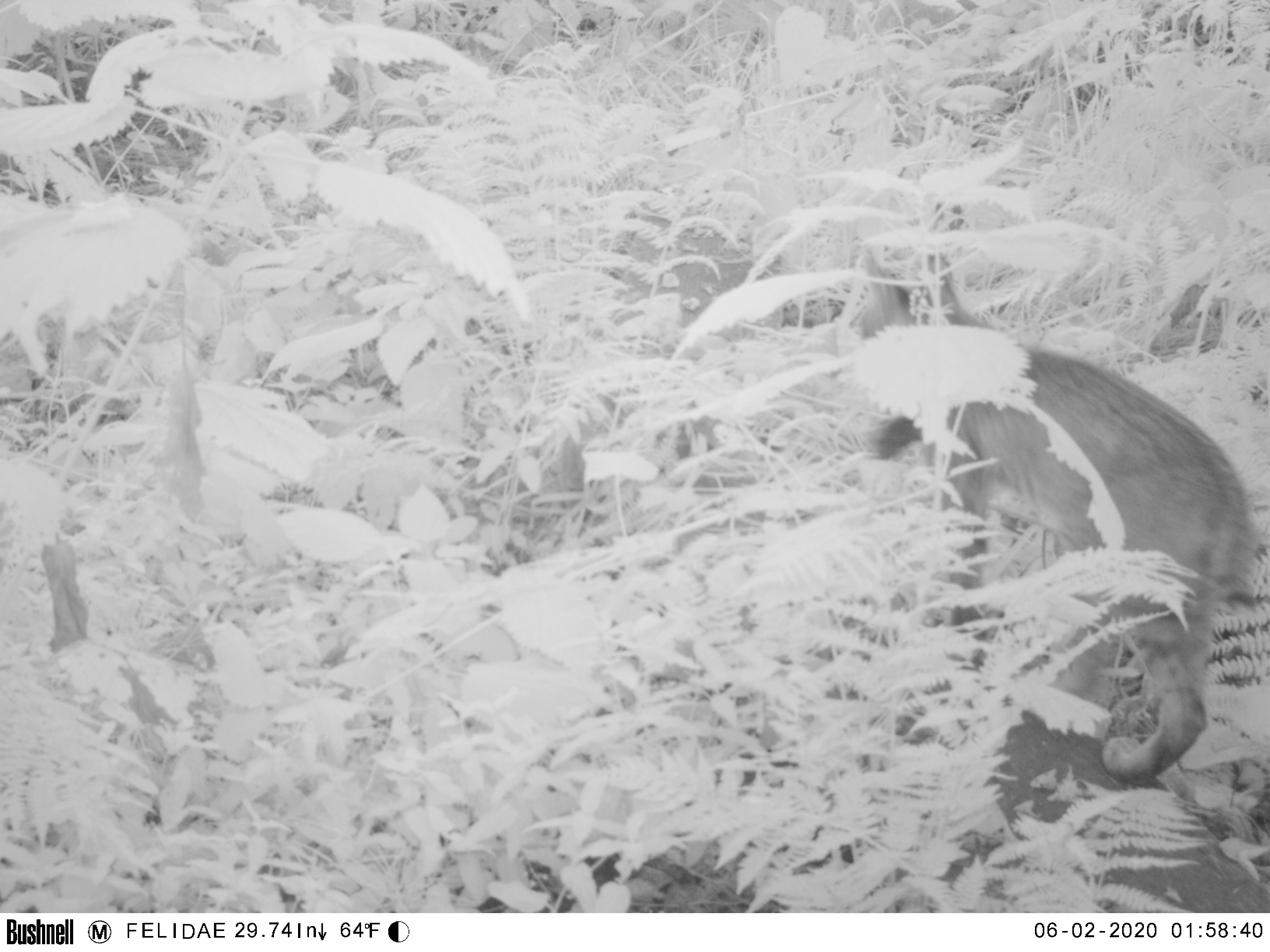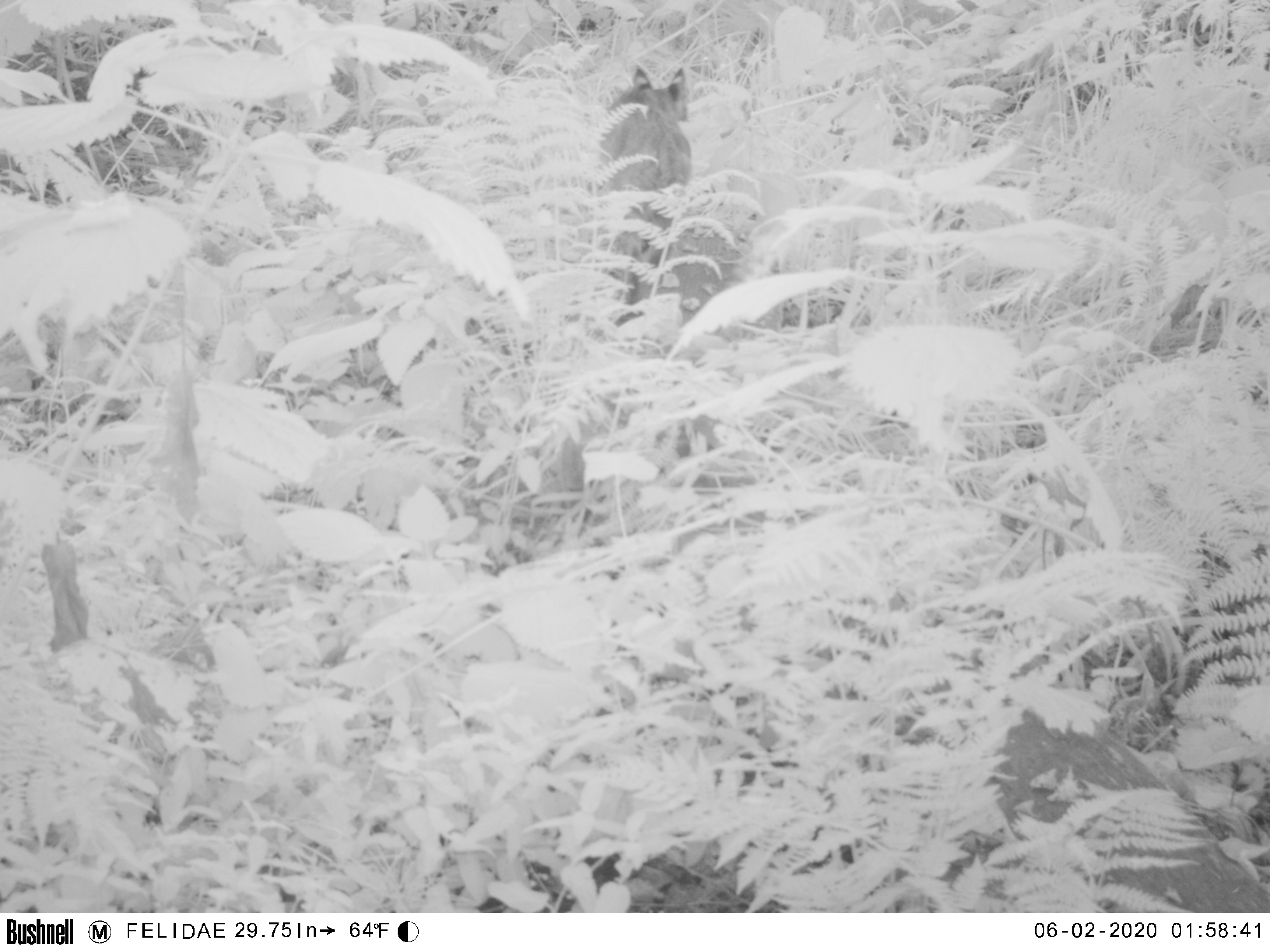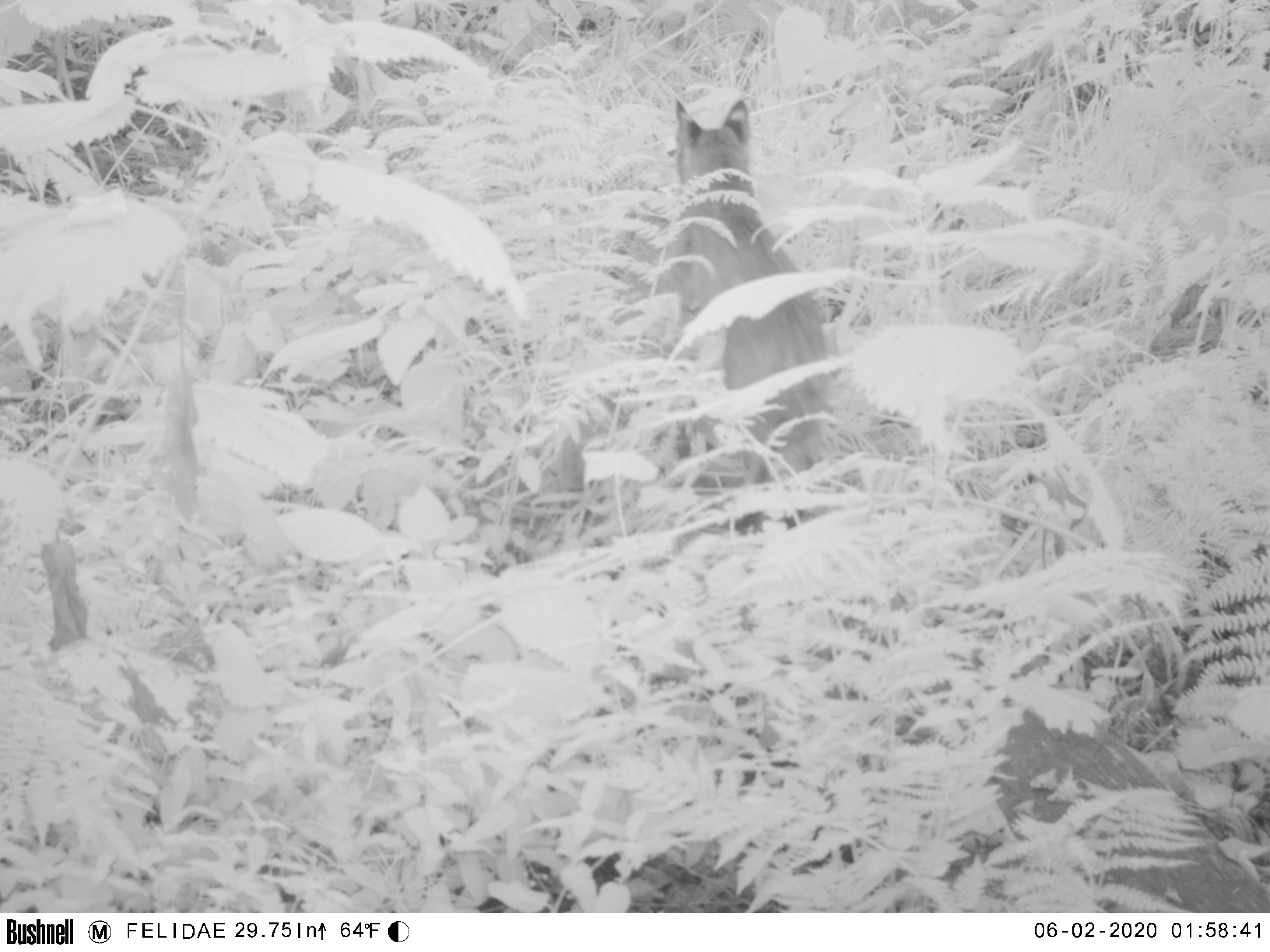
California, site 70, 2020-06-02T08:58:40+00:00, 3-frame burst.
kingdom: Animalia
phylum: Chordata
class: Mammalia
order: Carnivora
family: Felidae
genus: Lynx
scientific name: Lynx rufus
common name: bobcat